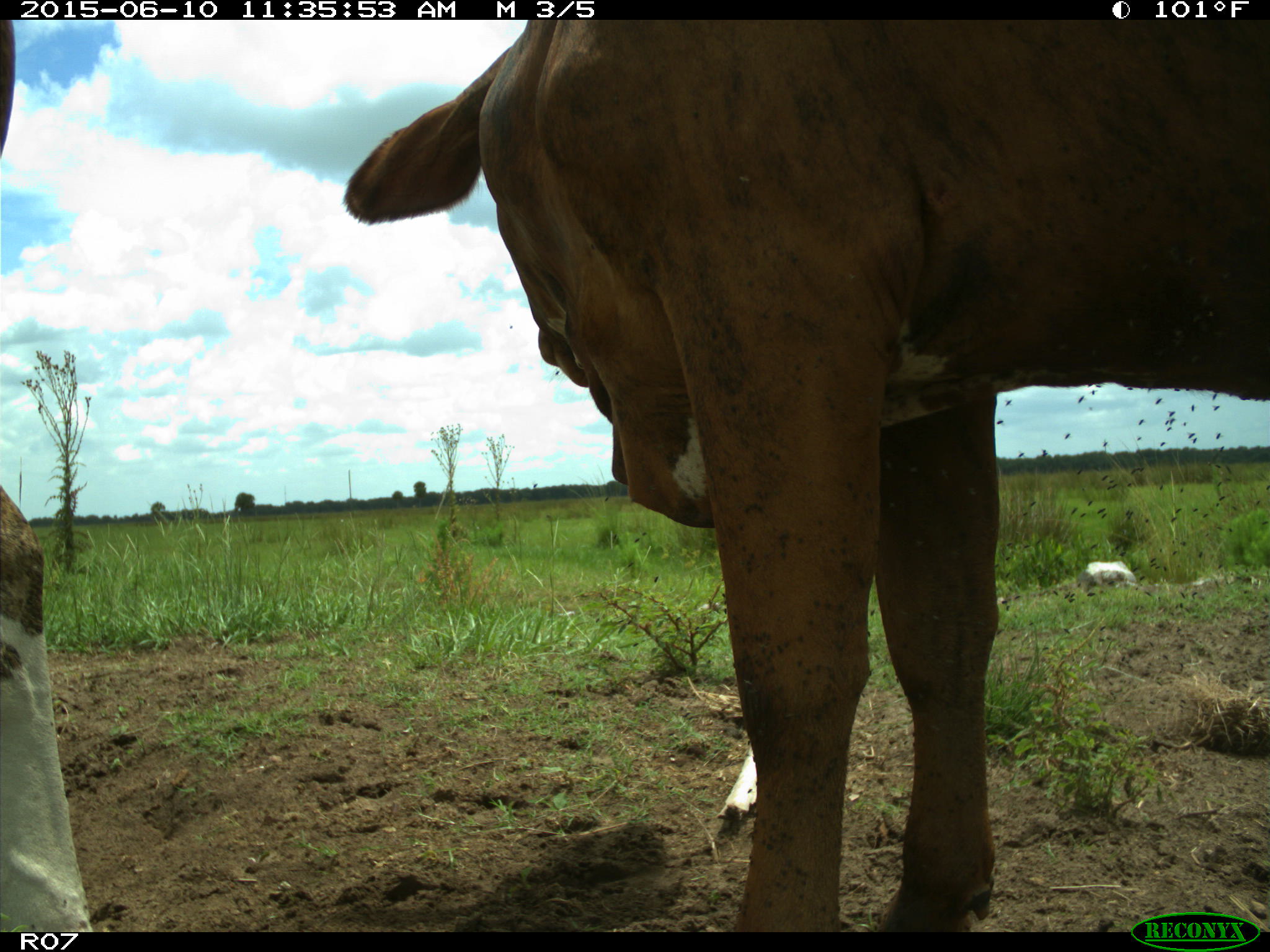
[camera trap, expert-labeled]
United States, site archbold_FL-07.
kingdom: Animalia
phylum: Chordata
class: Mammalia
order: Artiodactyla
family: Bovidae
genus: Bos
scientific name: Bos taurus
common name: domestic cow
Bos taurus (domestic cow).